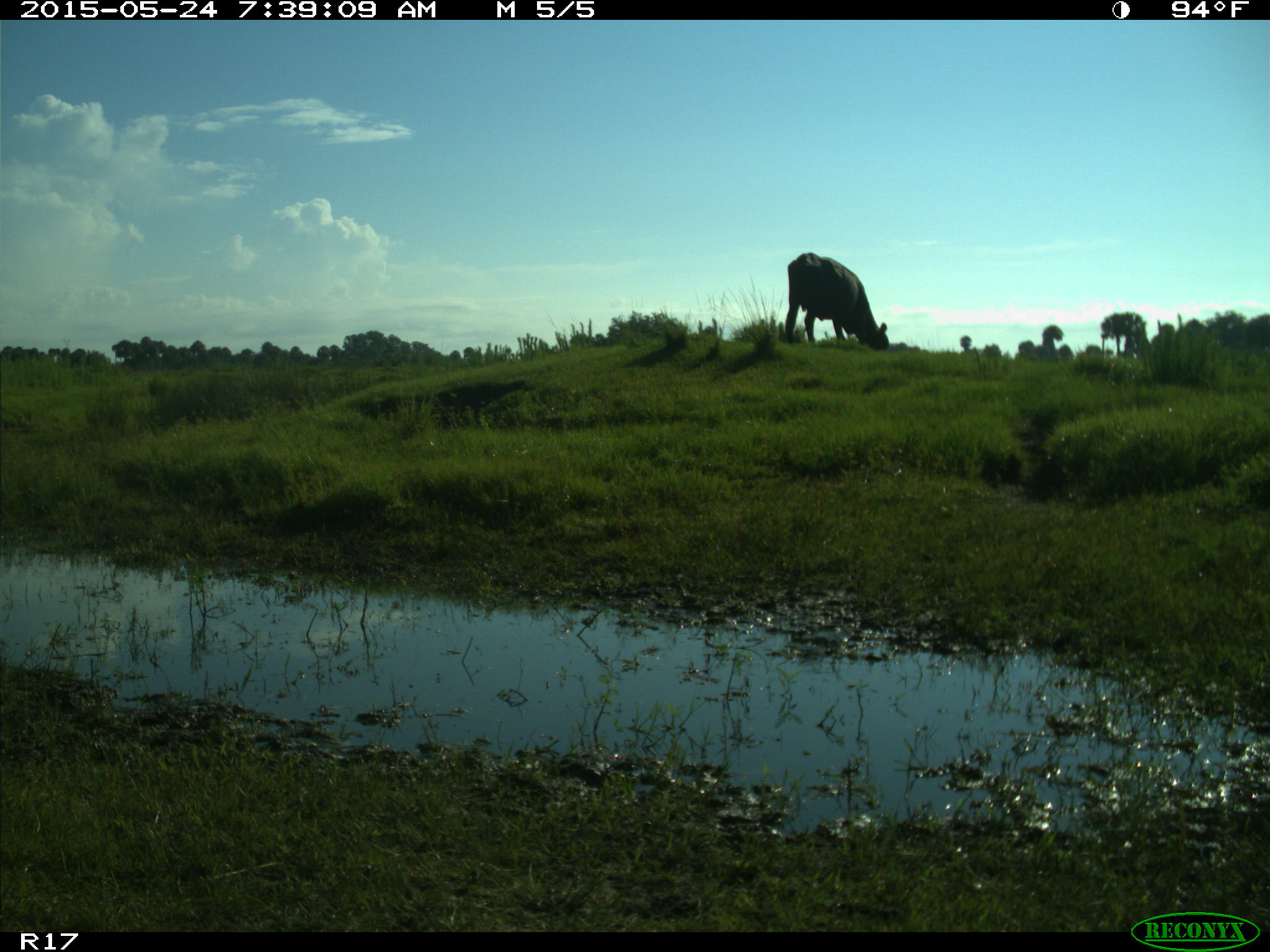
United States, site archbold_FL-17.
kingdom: Animalia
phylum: Chordata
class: Mammalia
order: Artiodactyla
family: Bovidae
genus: Bos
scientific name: Bos taurus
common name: domestic cow